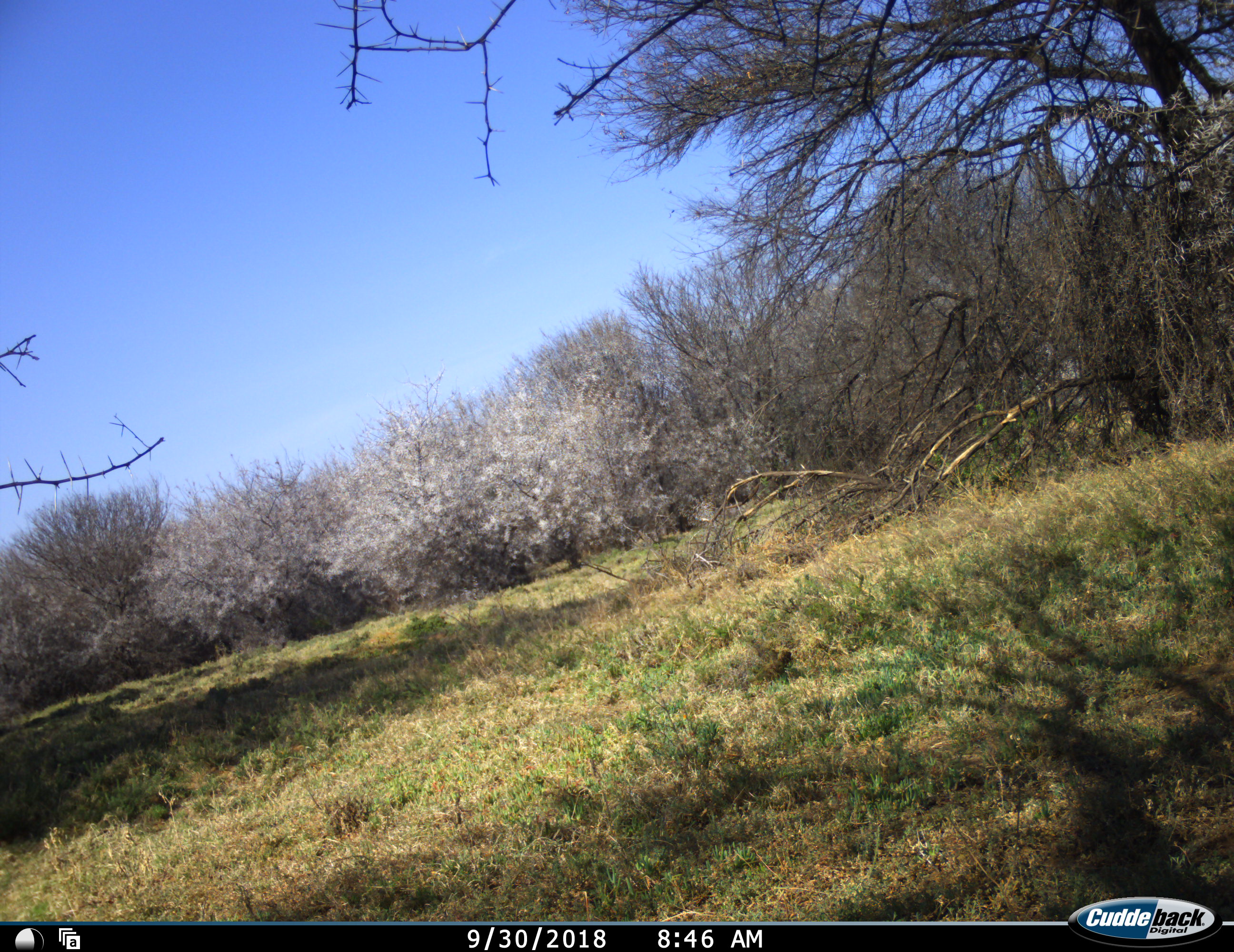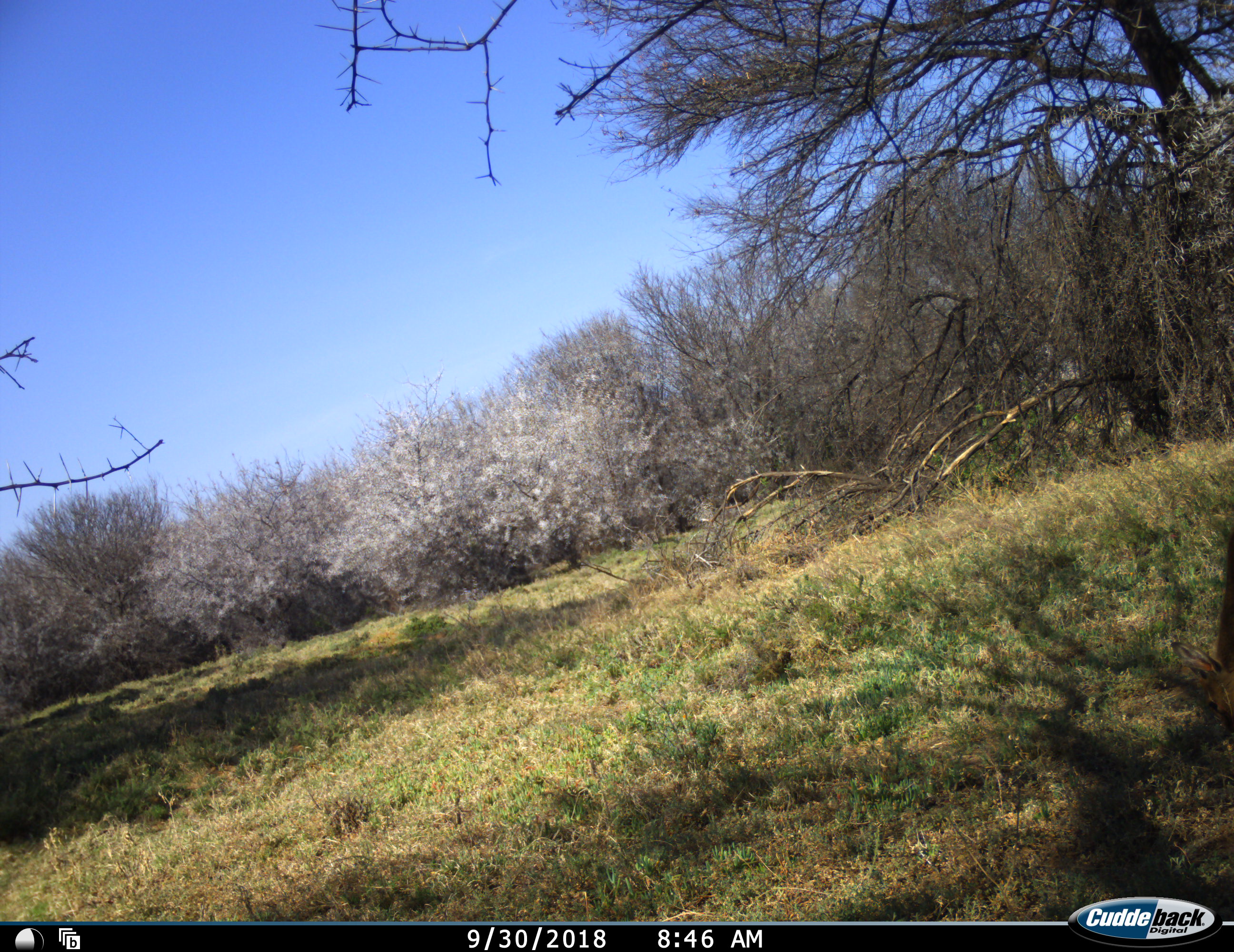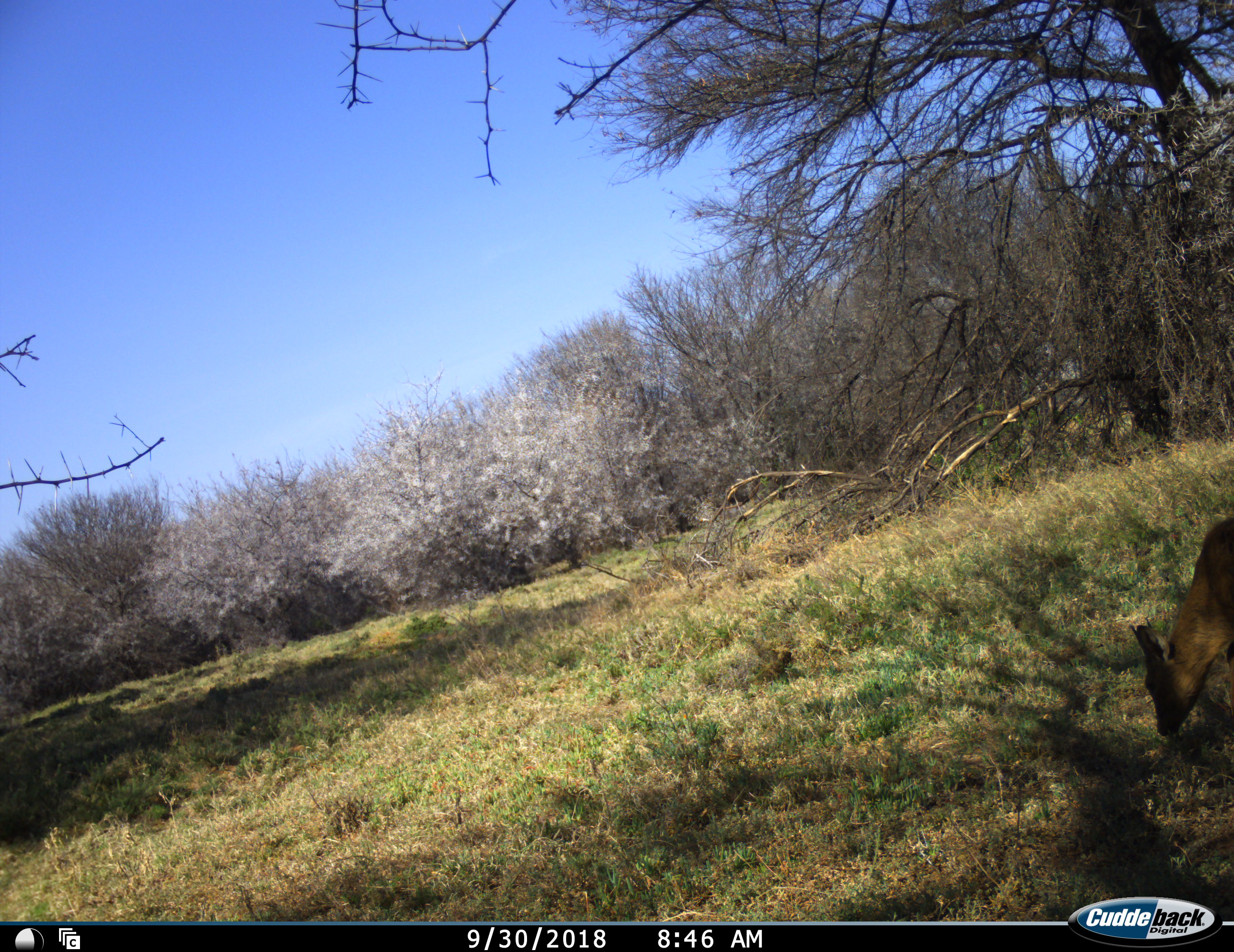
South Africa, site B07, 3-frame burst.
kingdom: Animalia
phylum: Chordata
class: Mammalia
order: Artiodactyla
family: Bovidae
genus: Sylvicapra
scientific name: Sylvicapra grimmia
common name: common grey duiker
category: duikercommongrey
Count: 1.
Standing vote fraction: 17%.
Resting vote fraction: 0%.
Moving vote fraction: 83%.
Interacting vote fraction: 0%.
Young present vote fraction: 0%.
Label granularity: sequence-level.